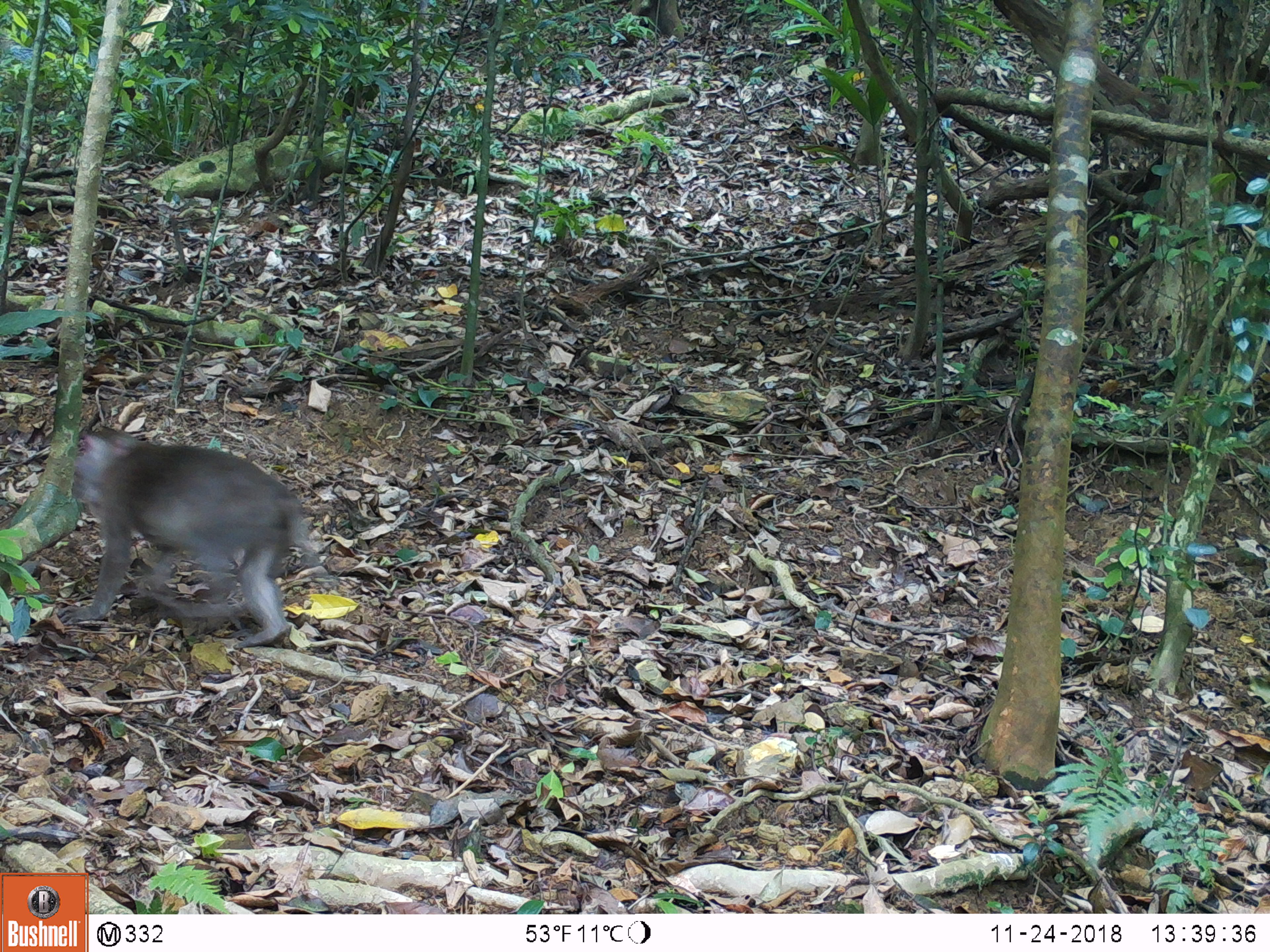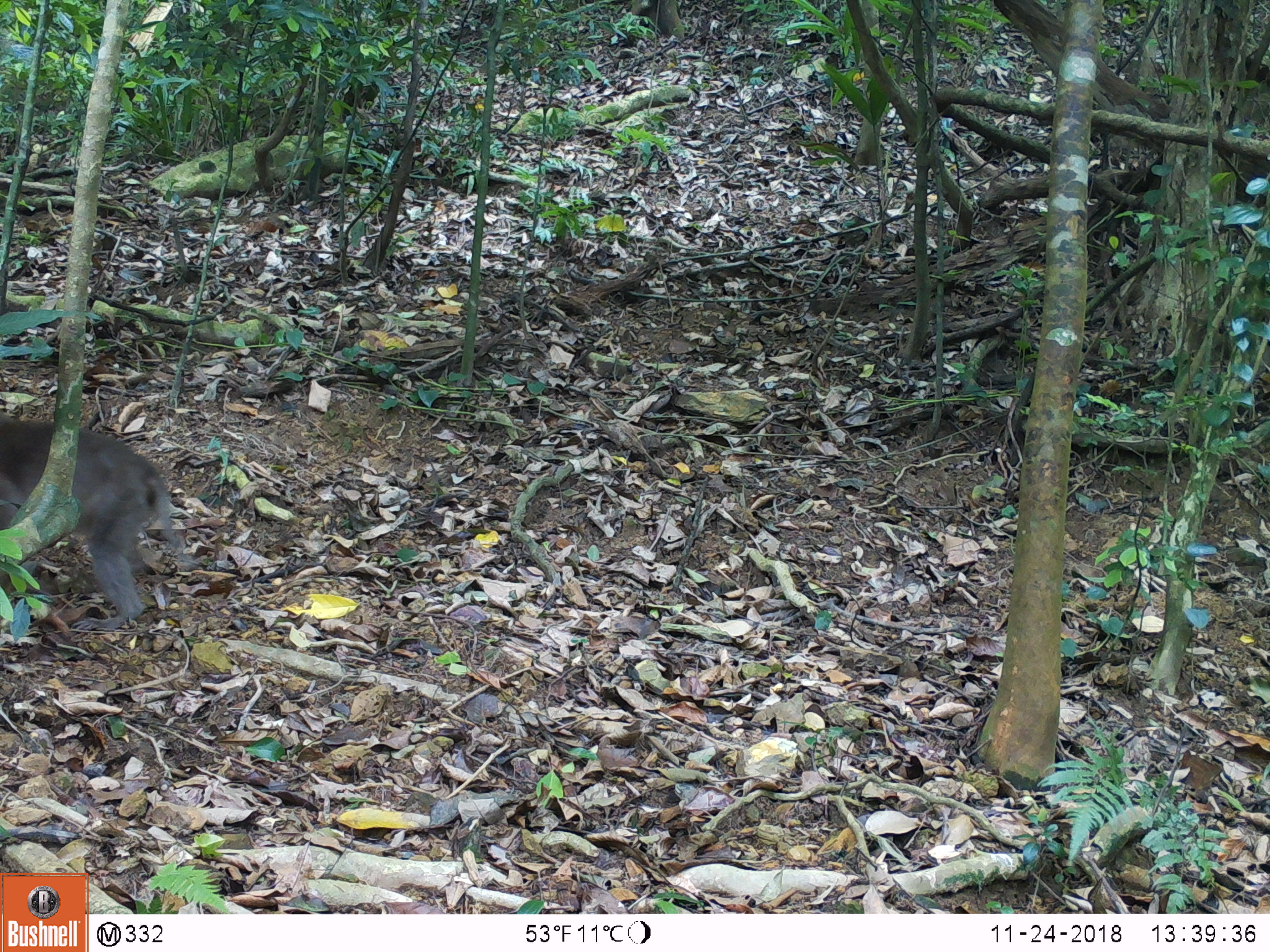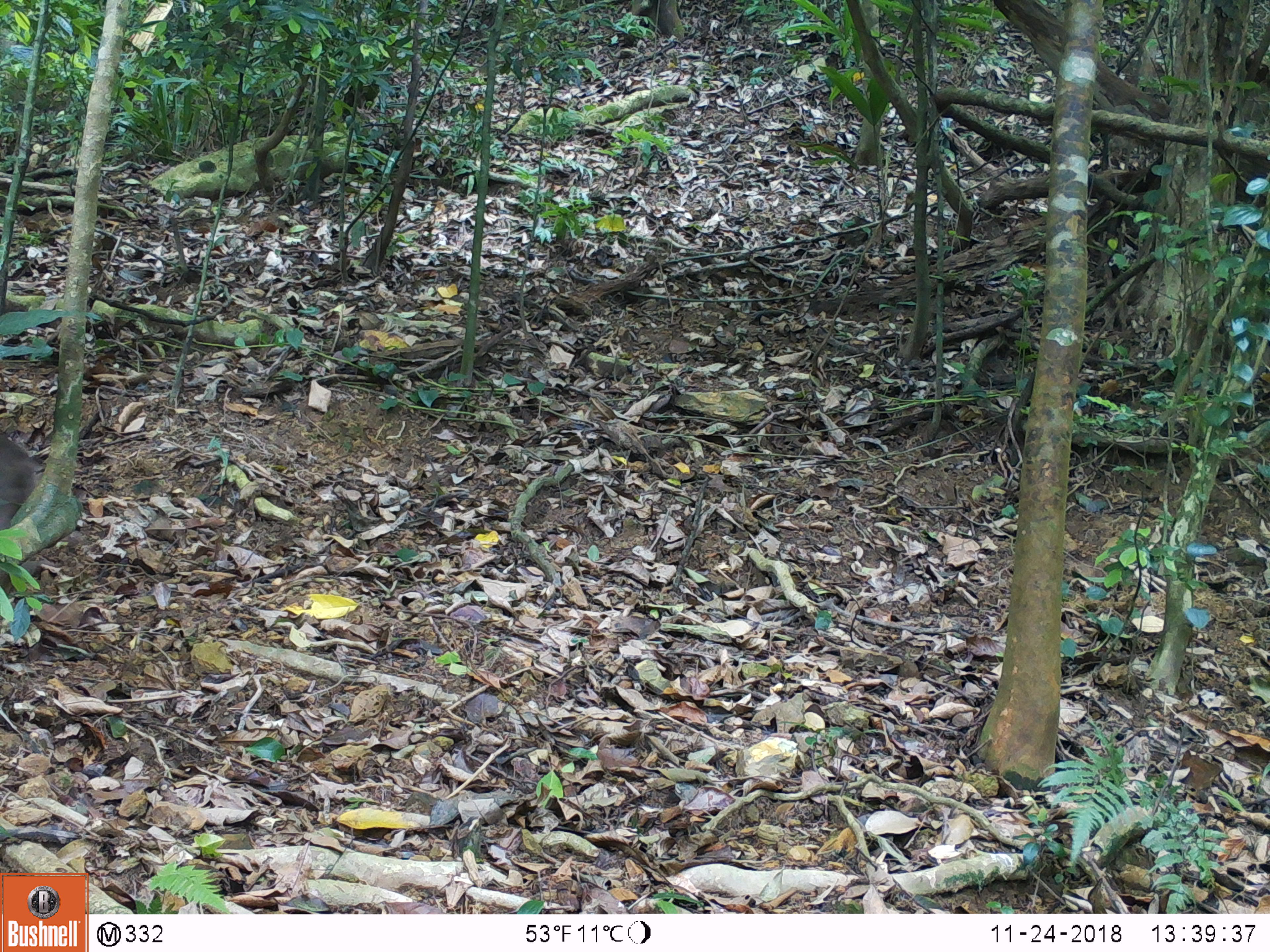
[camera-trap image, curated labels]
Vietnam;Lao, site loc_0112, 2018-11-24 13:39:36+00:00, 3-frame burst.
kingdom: Animalia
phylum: Chordata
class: Mammalia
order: Primates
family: Cercopithecidae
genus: Macaca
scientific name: Macaca nemestrina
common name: pig-tailed macaque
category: pig tailed macaque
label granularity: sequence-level